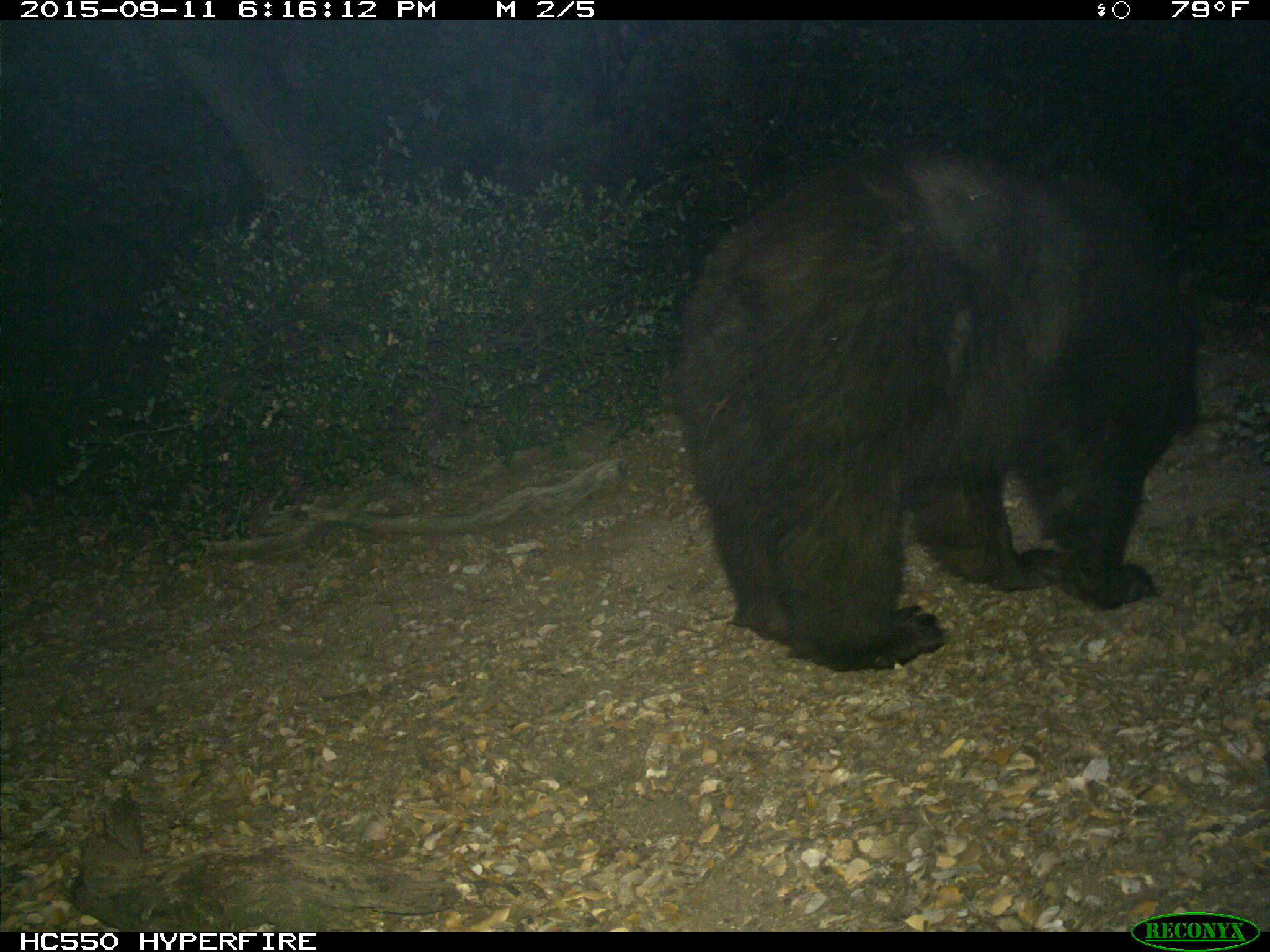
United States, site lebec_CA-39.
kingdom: Animalia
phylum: Chordata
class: Mammalia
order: Carnivora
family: Ursidae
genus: Ursus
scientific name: Ursus americanus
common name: american black bear